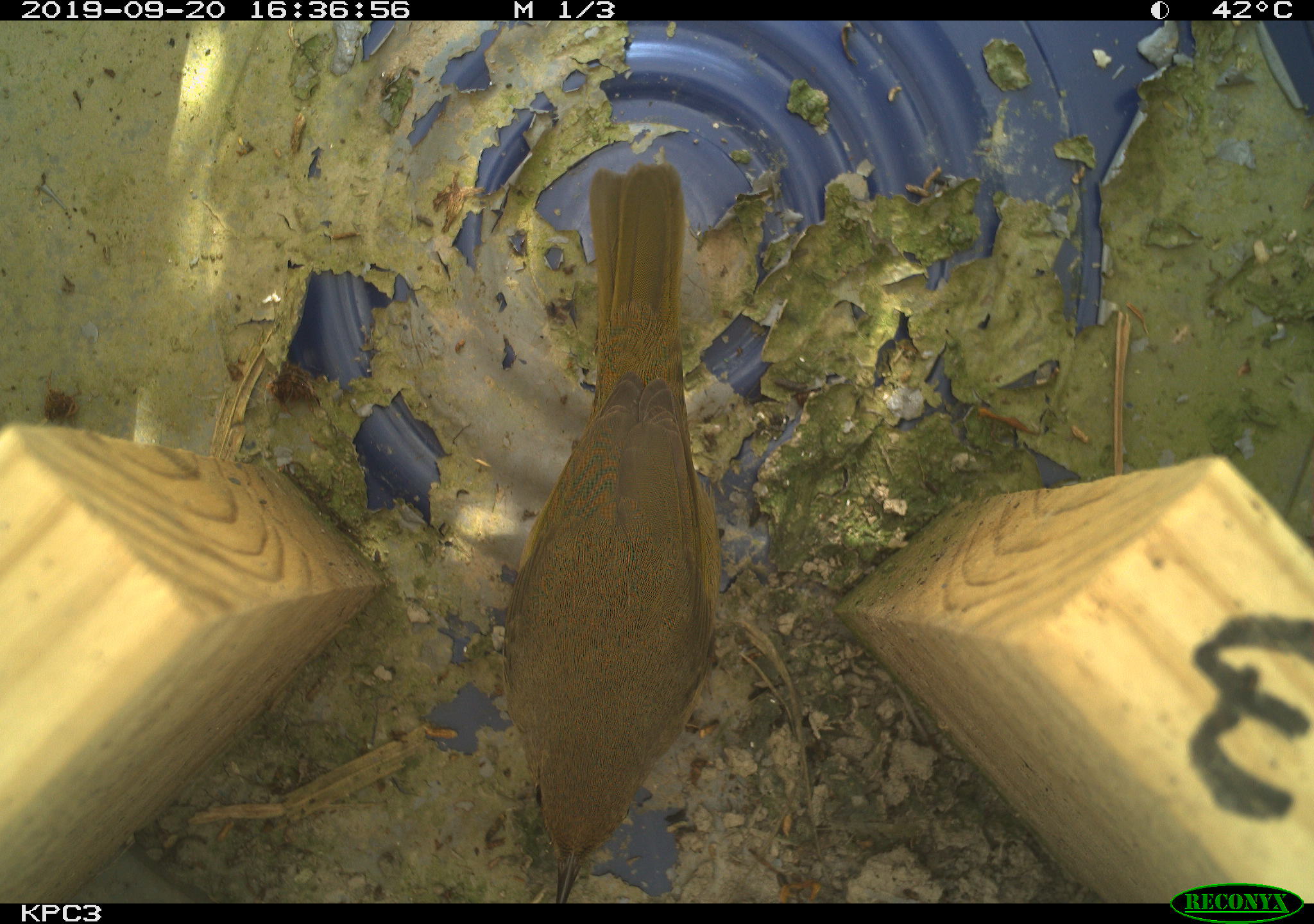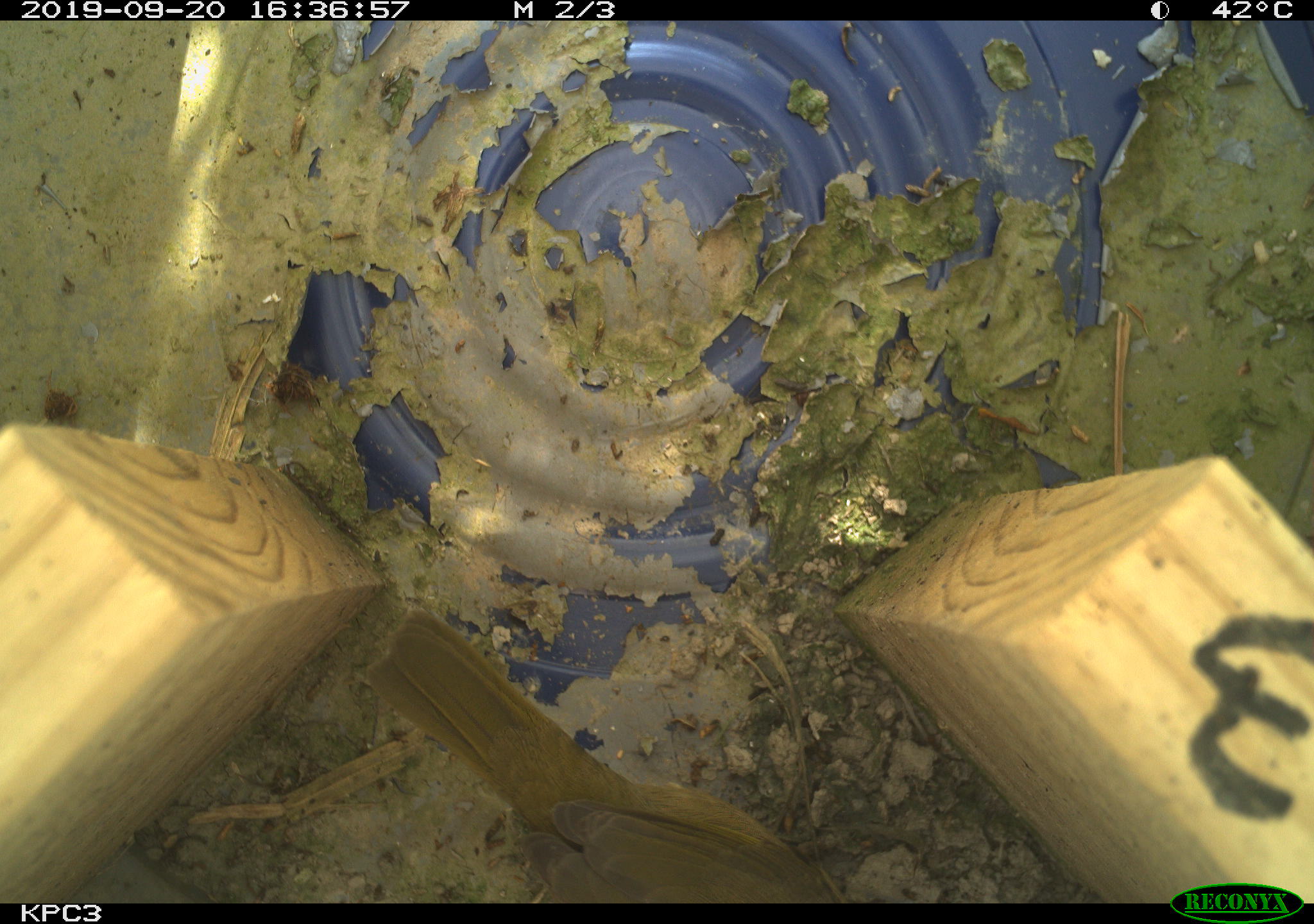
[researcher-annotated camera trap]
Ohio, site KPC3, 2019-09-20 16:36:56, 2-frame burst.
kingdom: Animalia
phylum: Chordata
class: Aves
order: Passeriformes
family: Parulidae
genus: Geothlypis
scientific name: Geothlypis trichas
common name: common yellowthroat